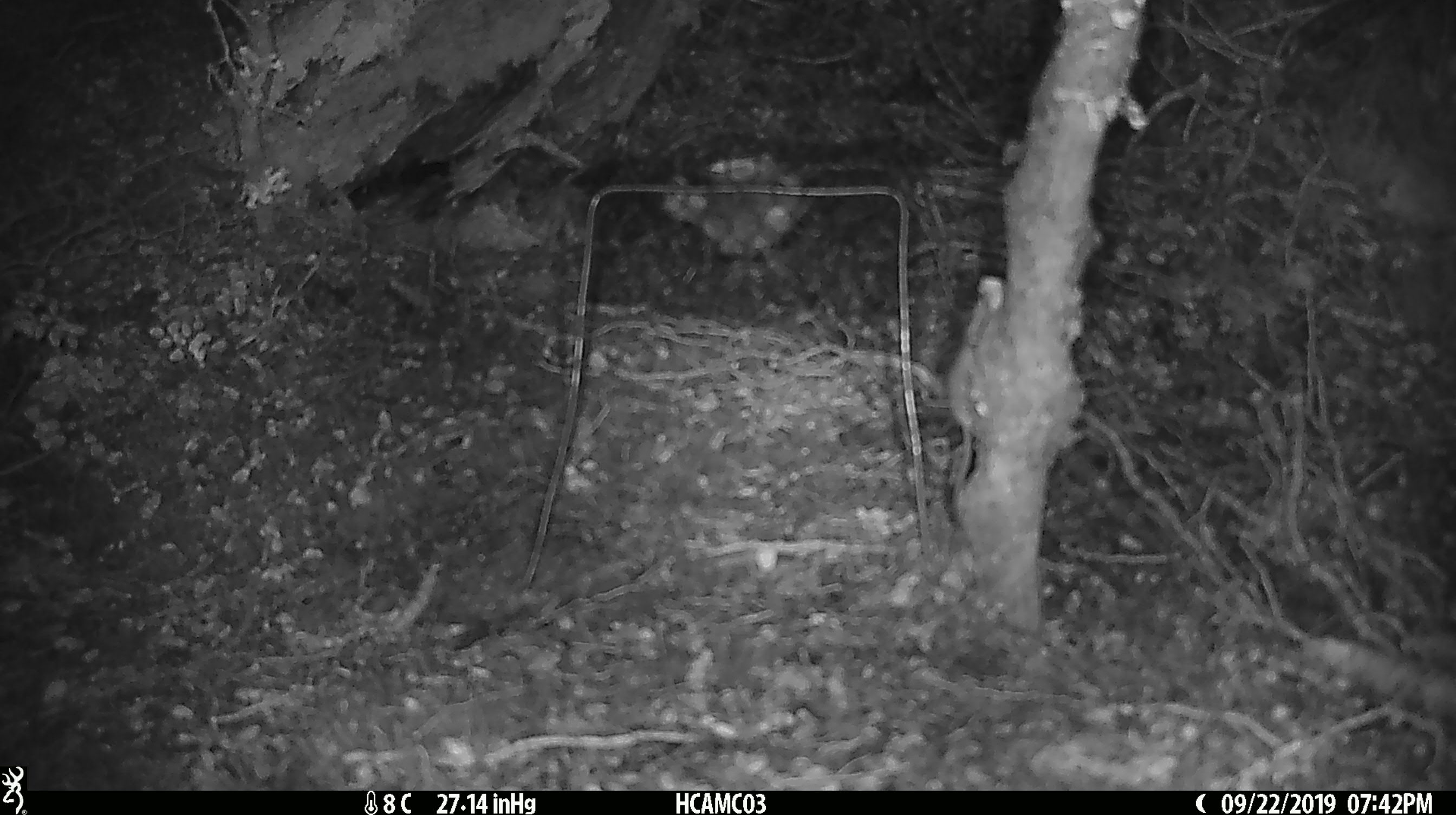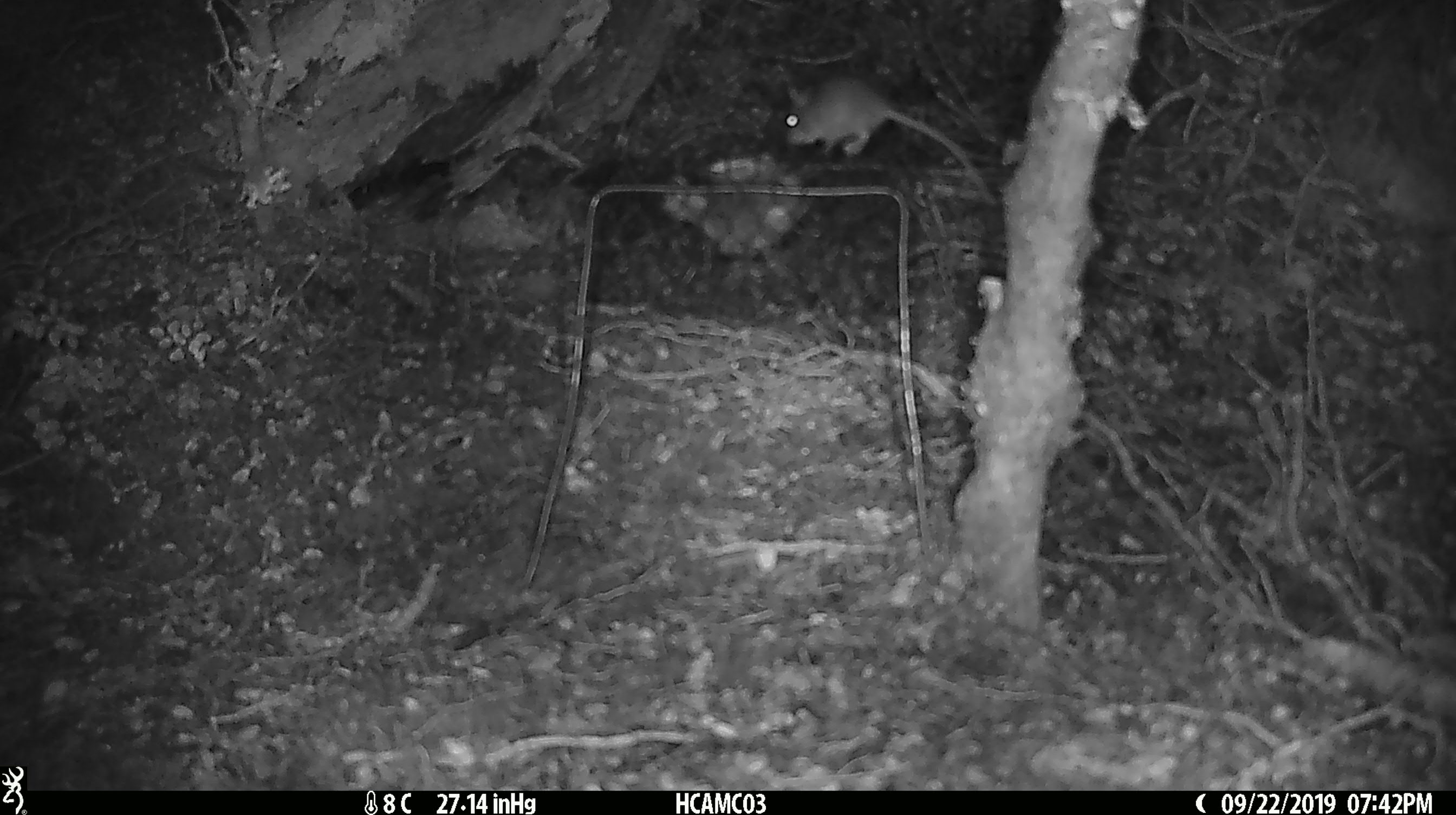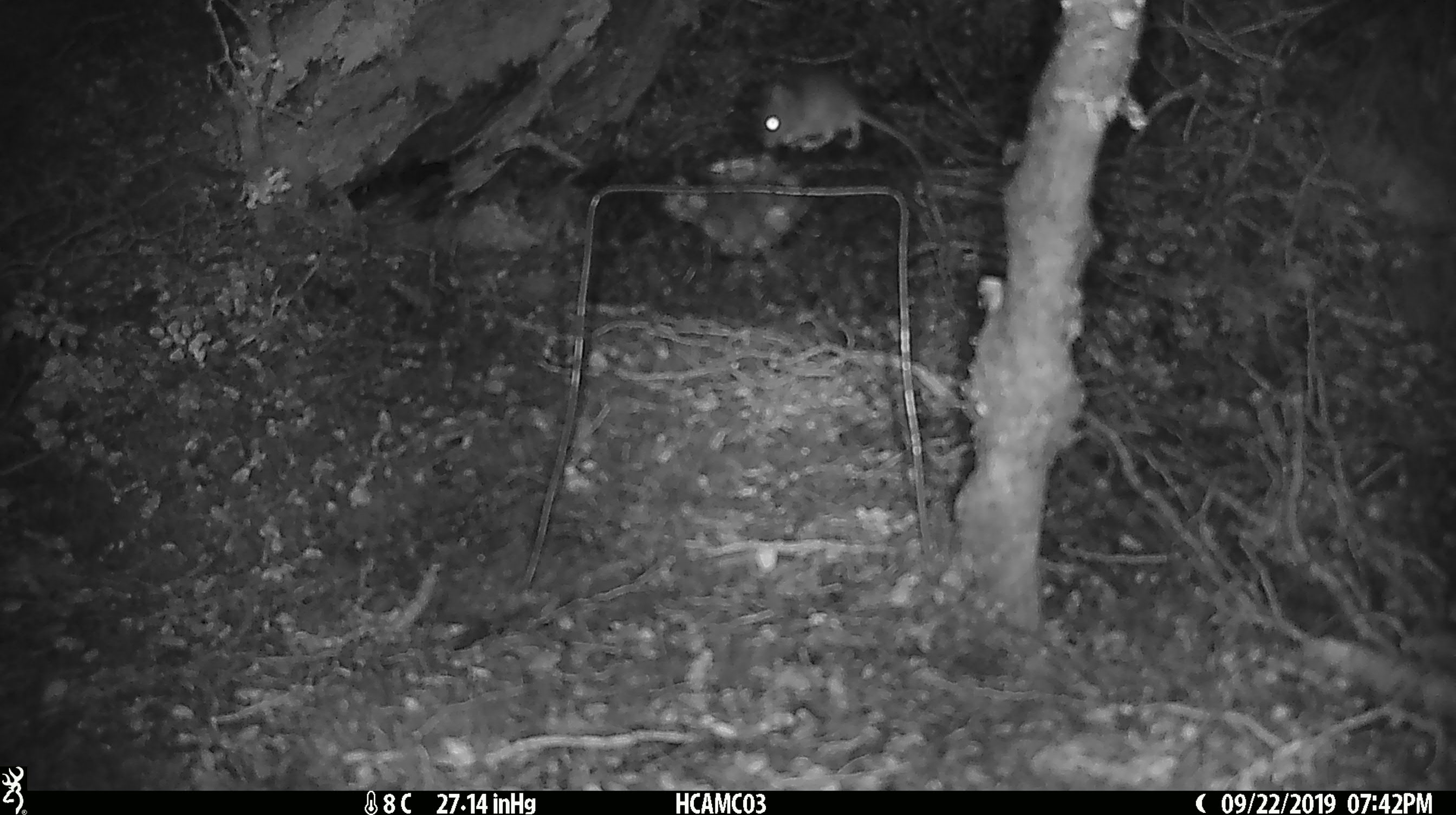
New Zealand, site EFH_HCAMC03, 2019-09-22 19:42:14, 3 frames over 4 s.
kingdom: Animalia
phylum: Chordata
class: Mammalia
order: Rodentia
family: Muridae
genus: Mus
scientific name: Mus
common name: mouse